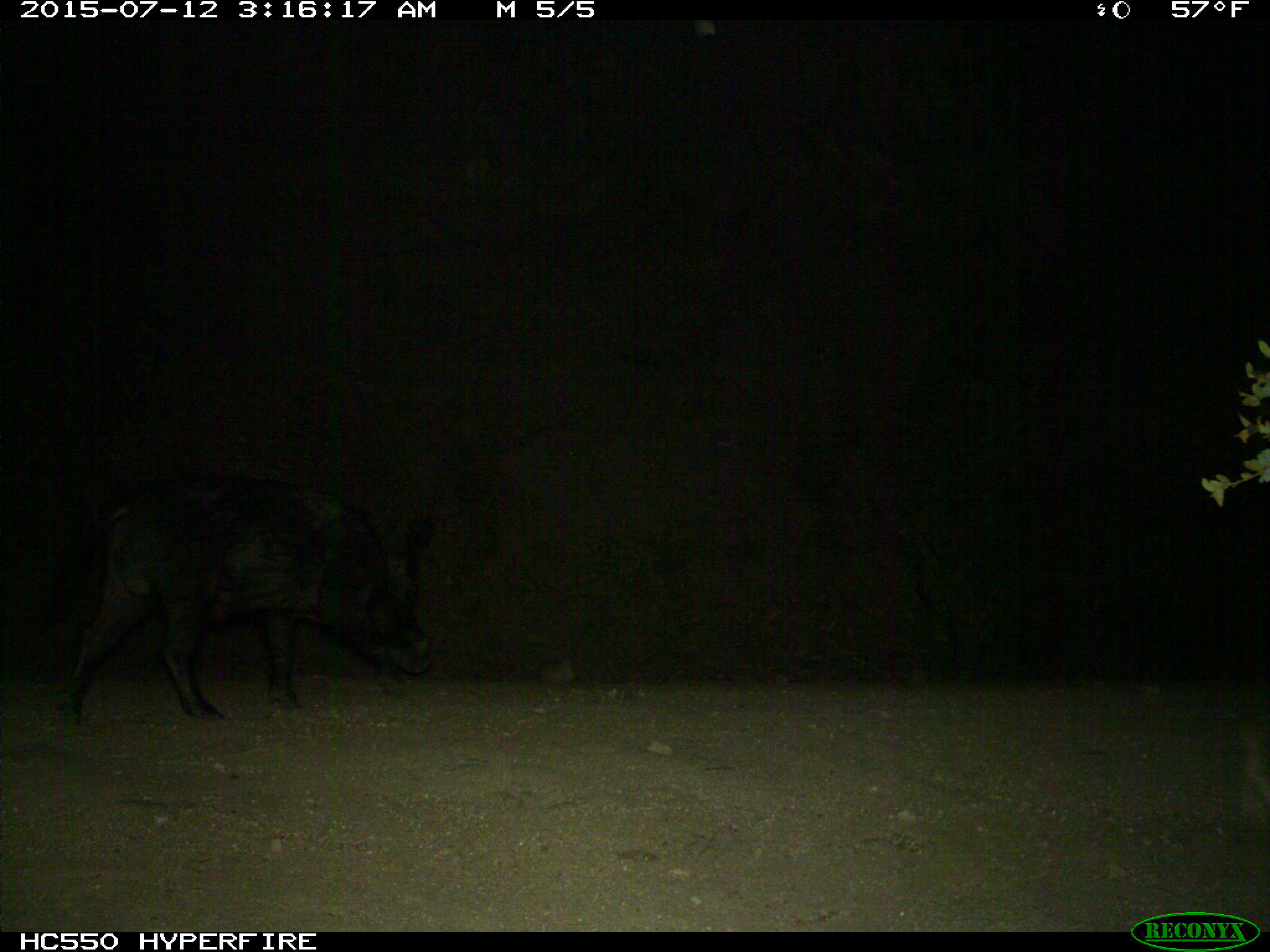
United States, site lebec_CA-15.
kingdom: Animalia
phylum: Chordata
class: Mammalia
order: Artiodactyla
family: Suidae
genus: Sus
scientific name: Sus scrofa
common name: wild boar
Sus scrofa (wild boar).